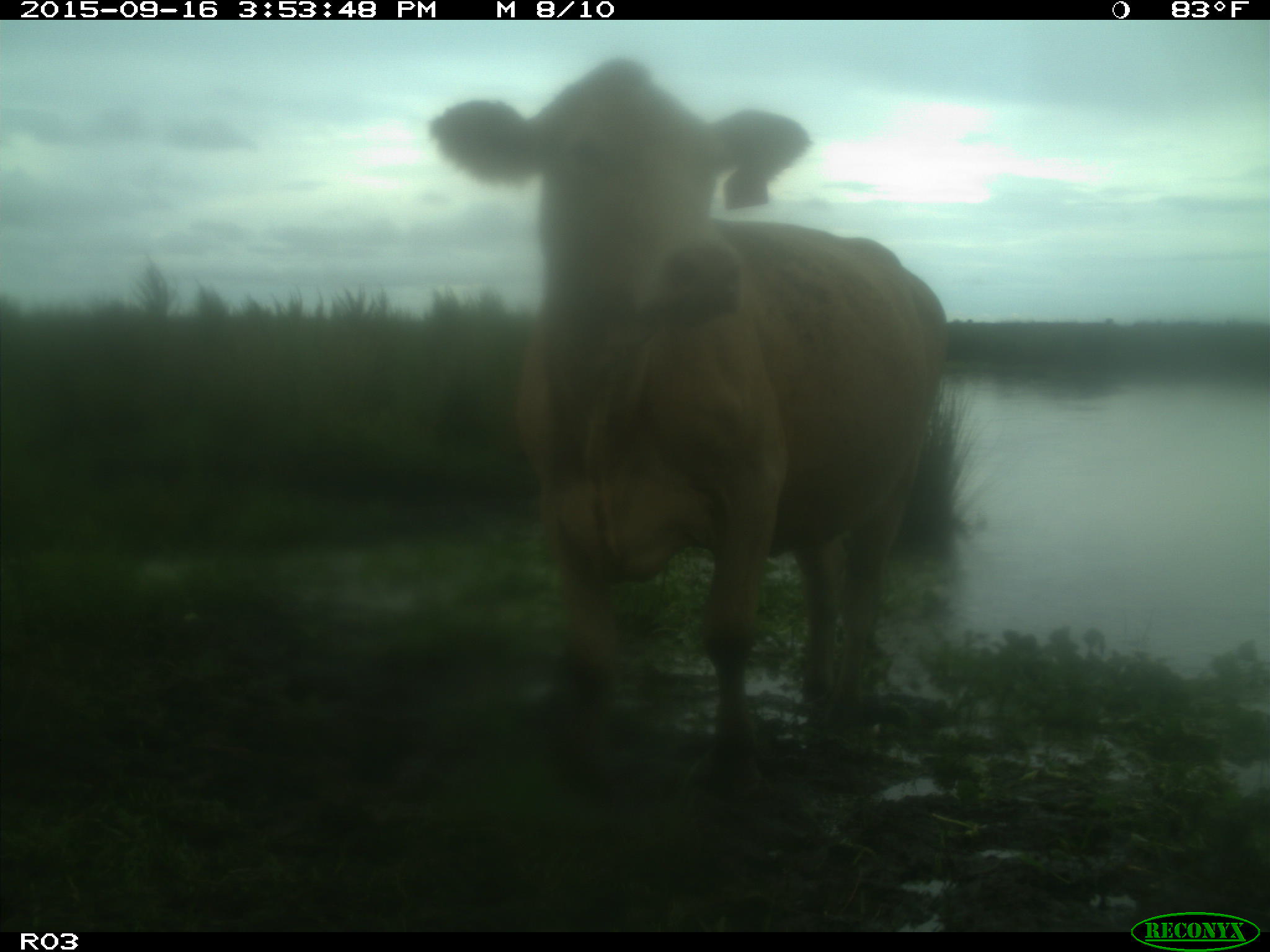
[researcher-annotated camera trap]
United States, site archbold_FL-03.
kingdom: Animalia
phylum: Chordata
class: Mammalia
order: Artiodactyla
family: Bovidae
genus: Bos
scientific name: Bos taurus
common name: domestic cow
Bos taurus (domestic cow).